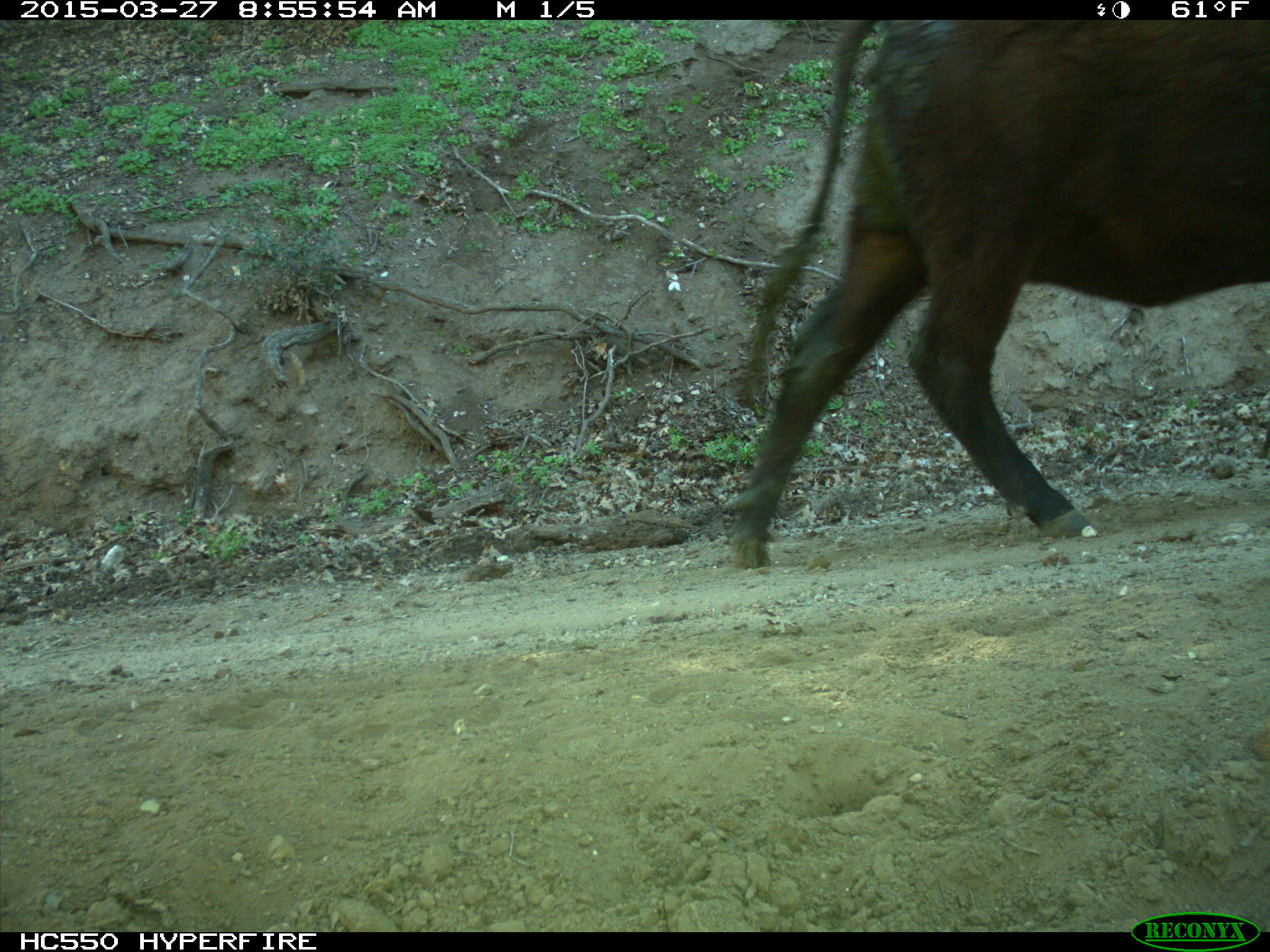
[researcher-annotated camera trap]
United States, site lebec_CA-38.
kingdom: Animalia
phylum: Chordata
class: Mammalia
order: Artiodactyla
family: Bovidae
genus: Bos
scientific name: Bos taurus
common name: domestic cow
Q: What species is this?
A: Bos taurus (domestic cow).